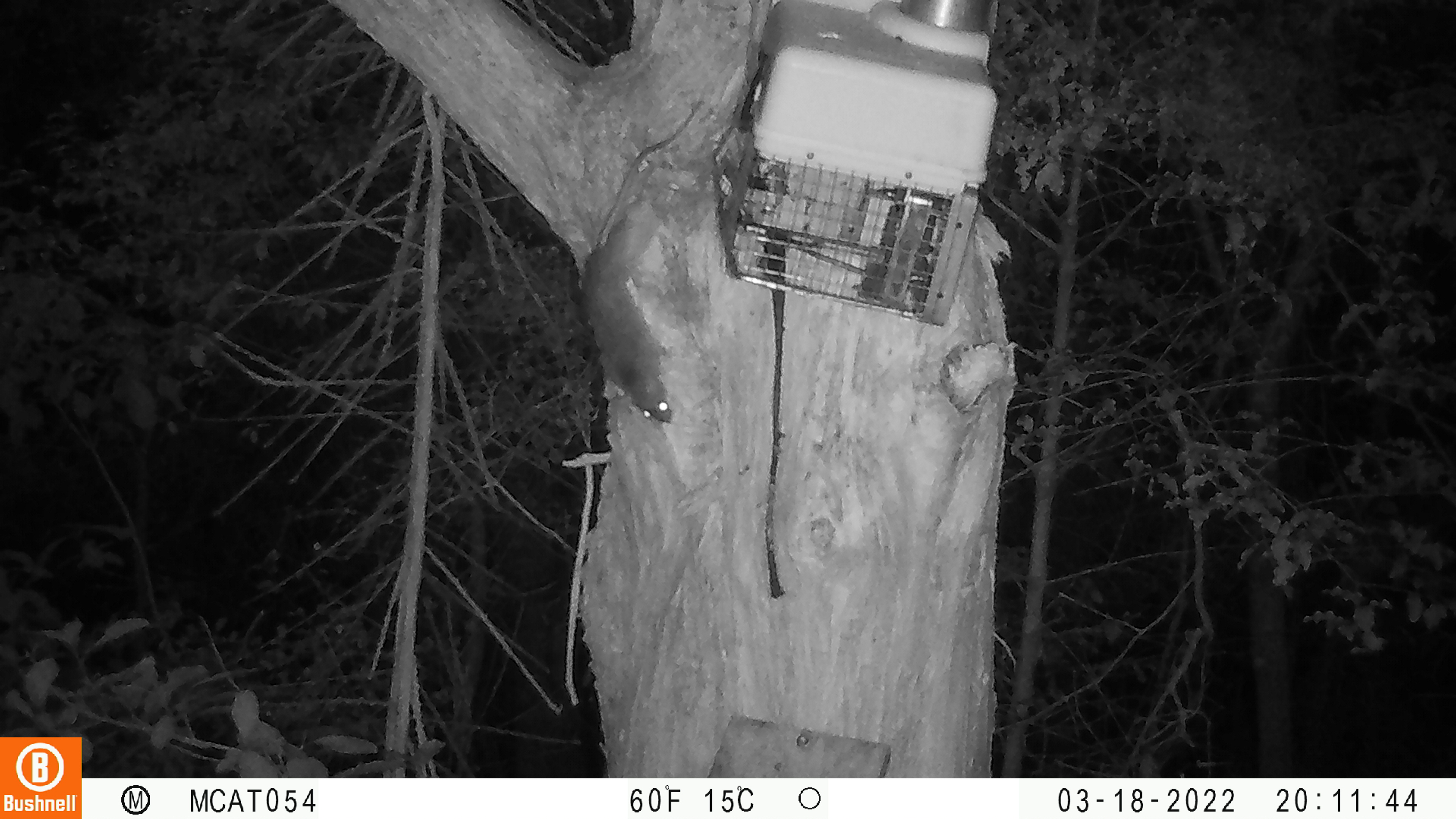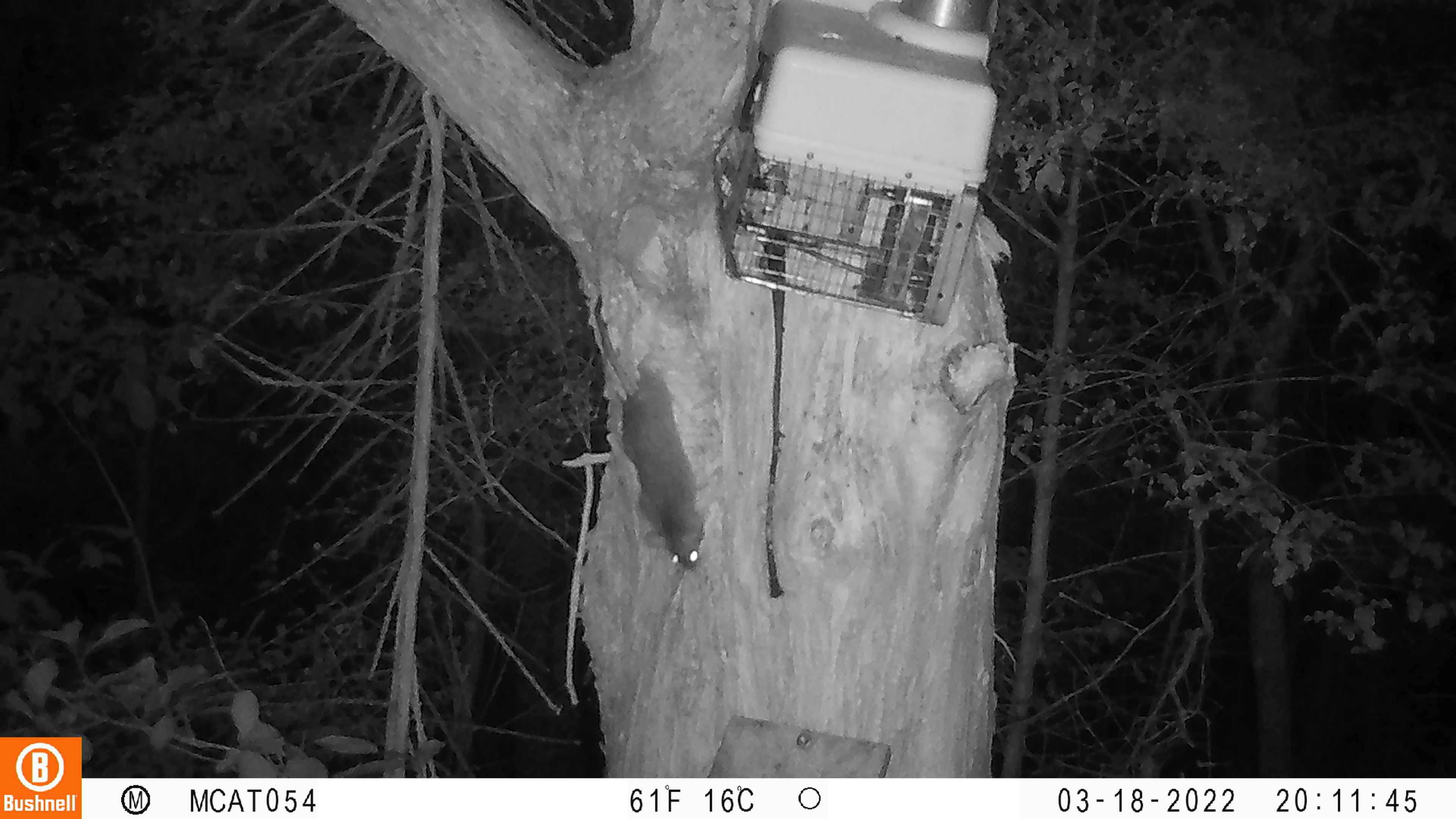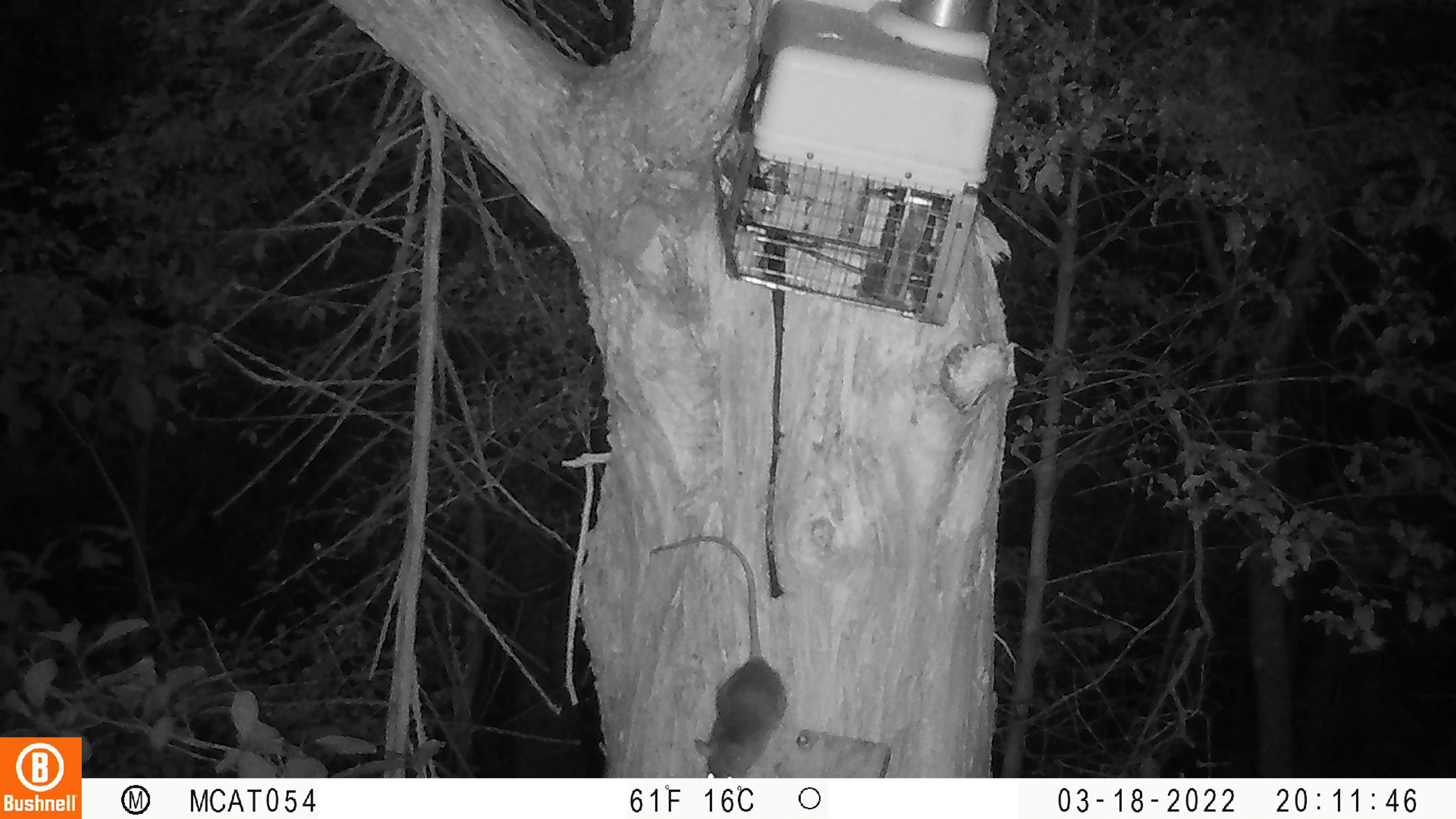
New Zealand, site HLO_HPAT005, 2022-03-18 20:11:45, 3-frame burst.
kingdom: Animalia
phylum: Chordata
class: Mammalia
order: Rodentia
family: Muridae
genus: Rattus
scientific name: Rattus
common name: rat